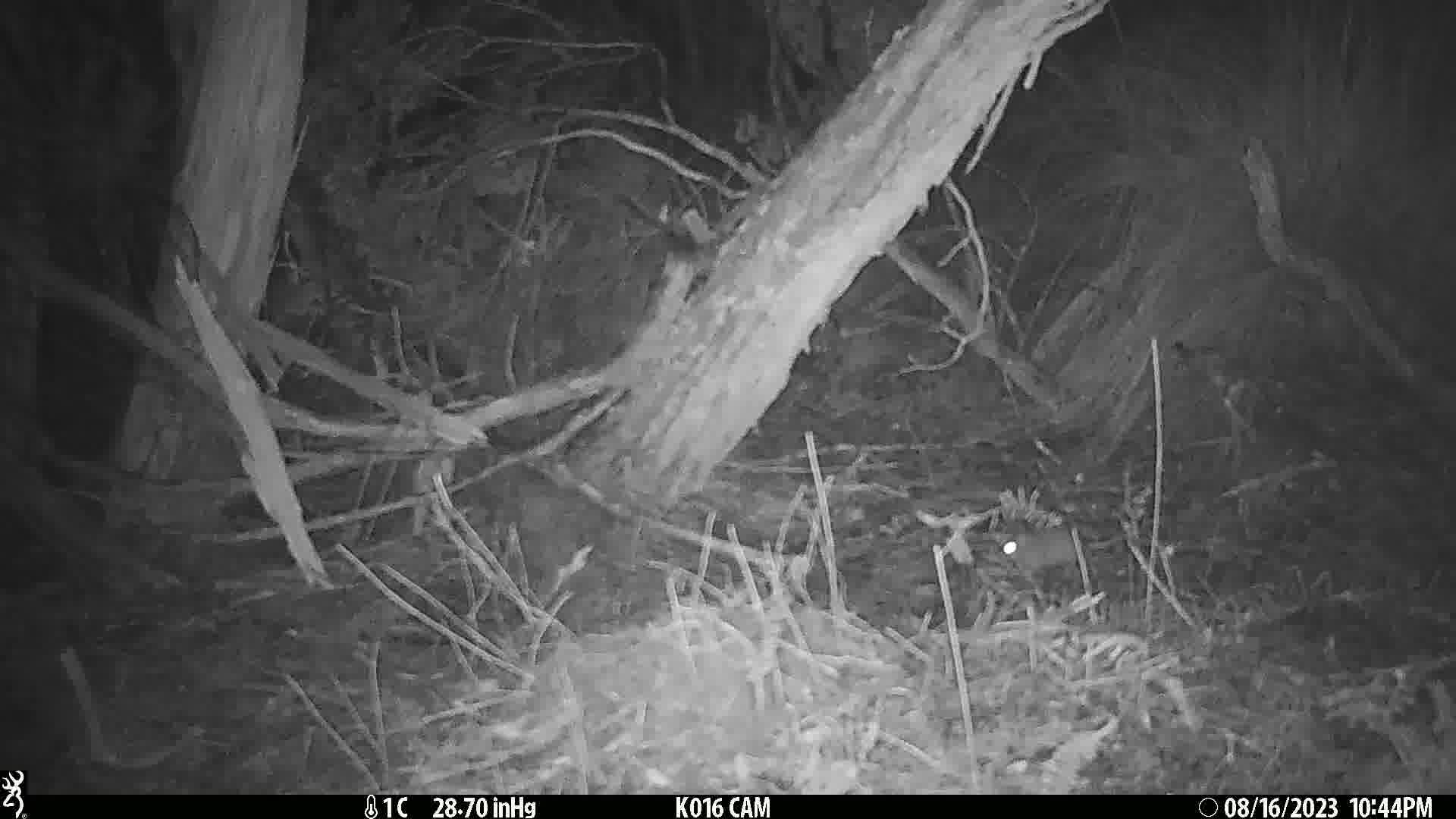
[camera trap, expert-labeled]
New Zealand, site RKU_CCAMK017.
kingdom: Animalia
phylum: Chordata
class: Mammalia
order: Rodentia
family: Muridae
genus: Rattus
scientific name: Rattus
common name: rat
Rat (Rattus).